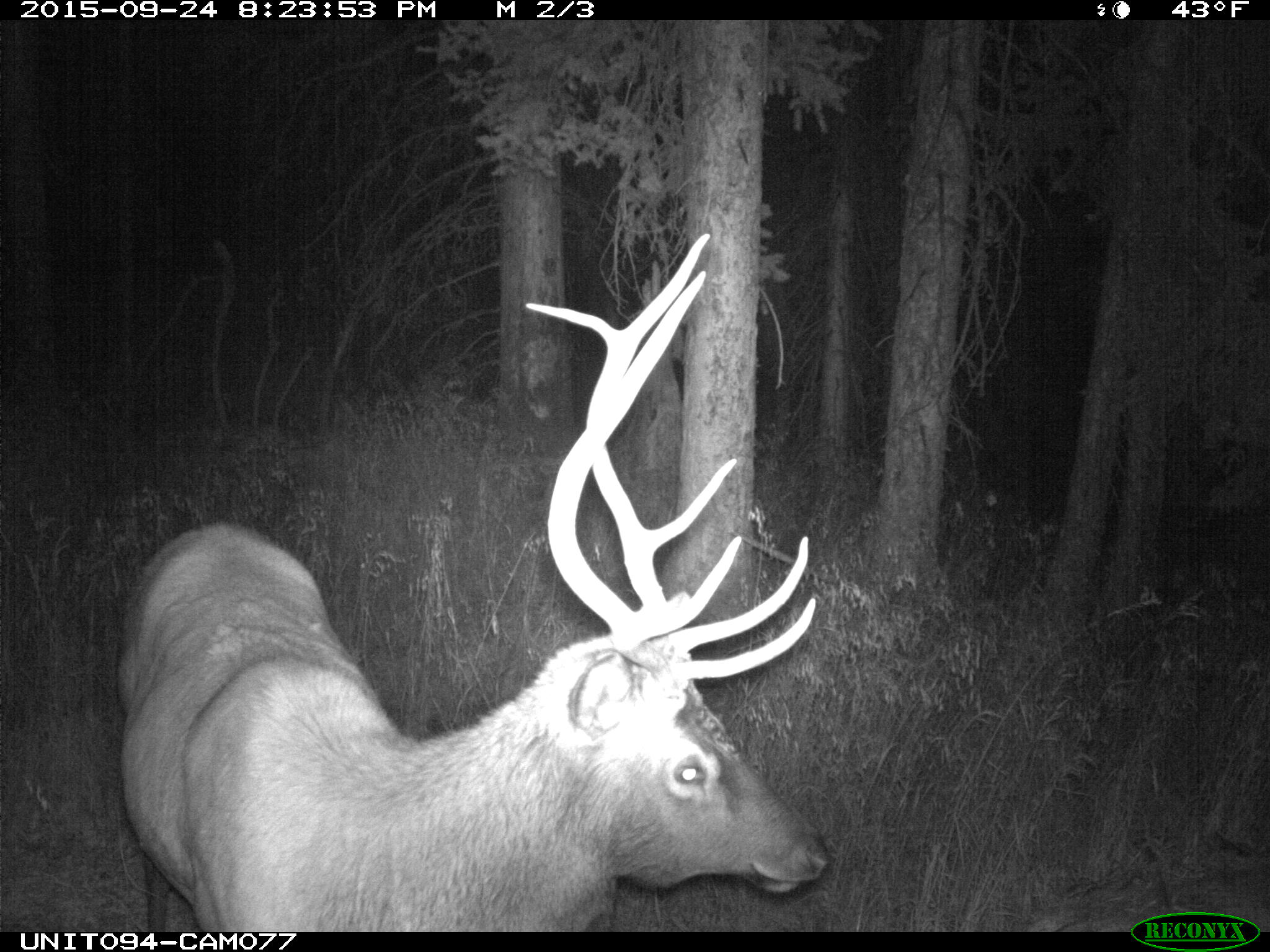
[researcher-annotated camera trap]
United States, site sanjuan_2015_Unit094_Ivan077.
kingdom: Animalia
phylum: Chordata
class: Mammalia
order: Artiodactyla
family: Cervidae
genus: Cervus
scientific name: Cervus elaphus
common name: red deer